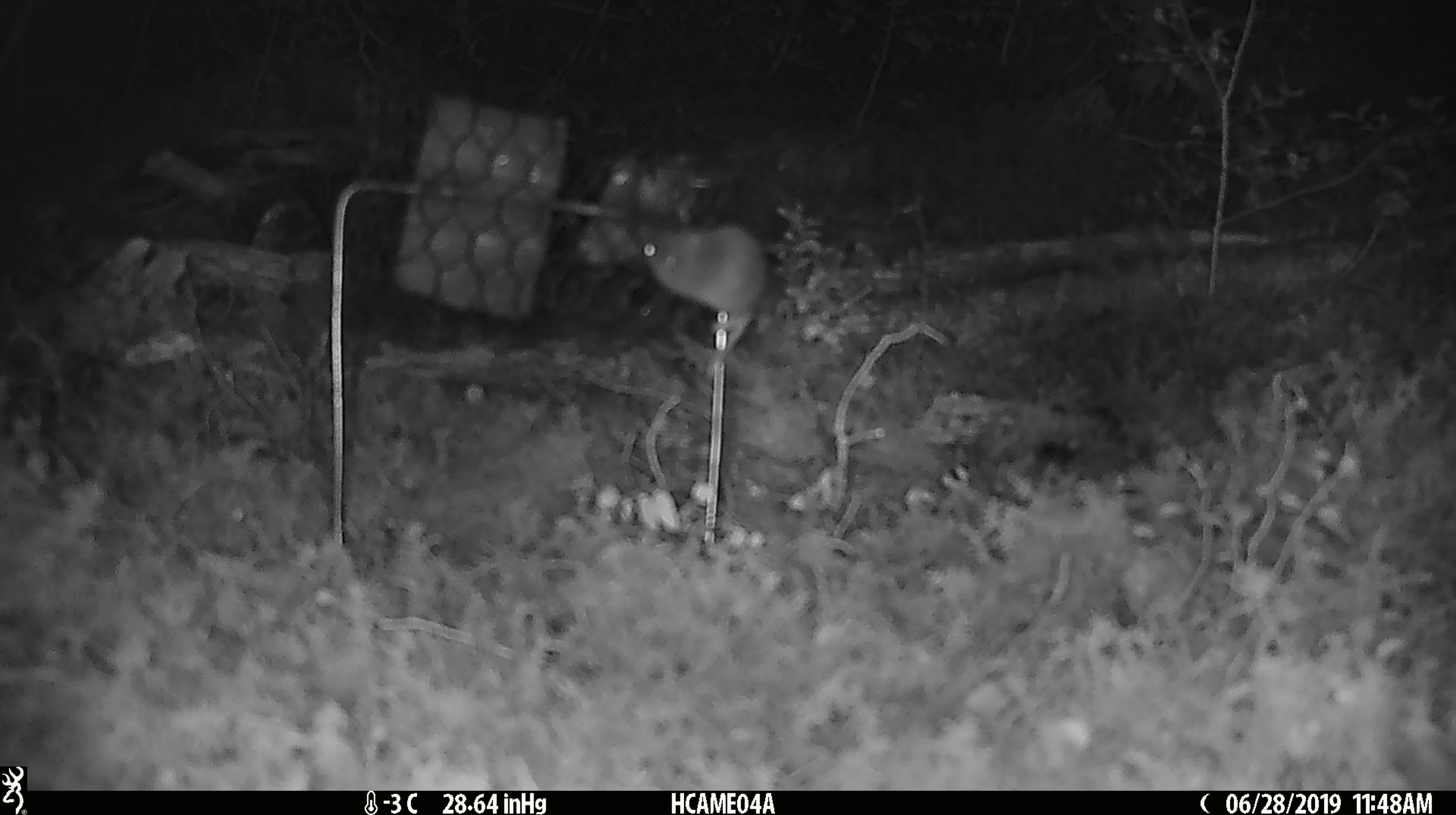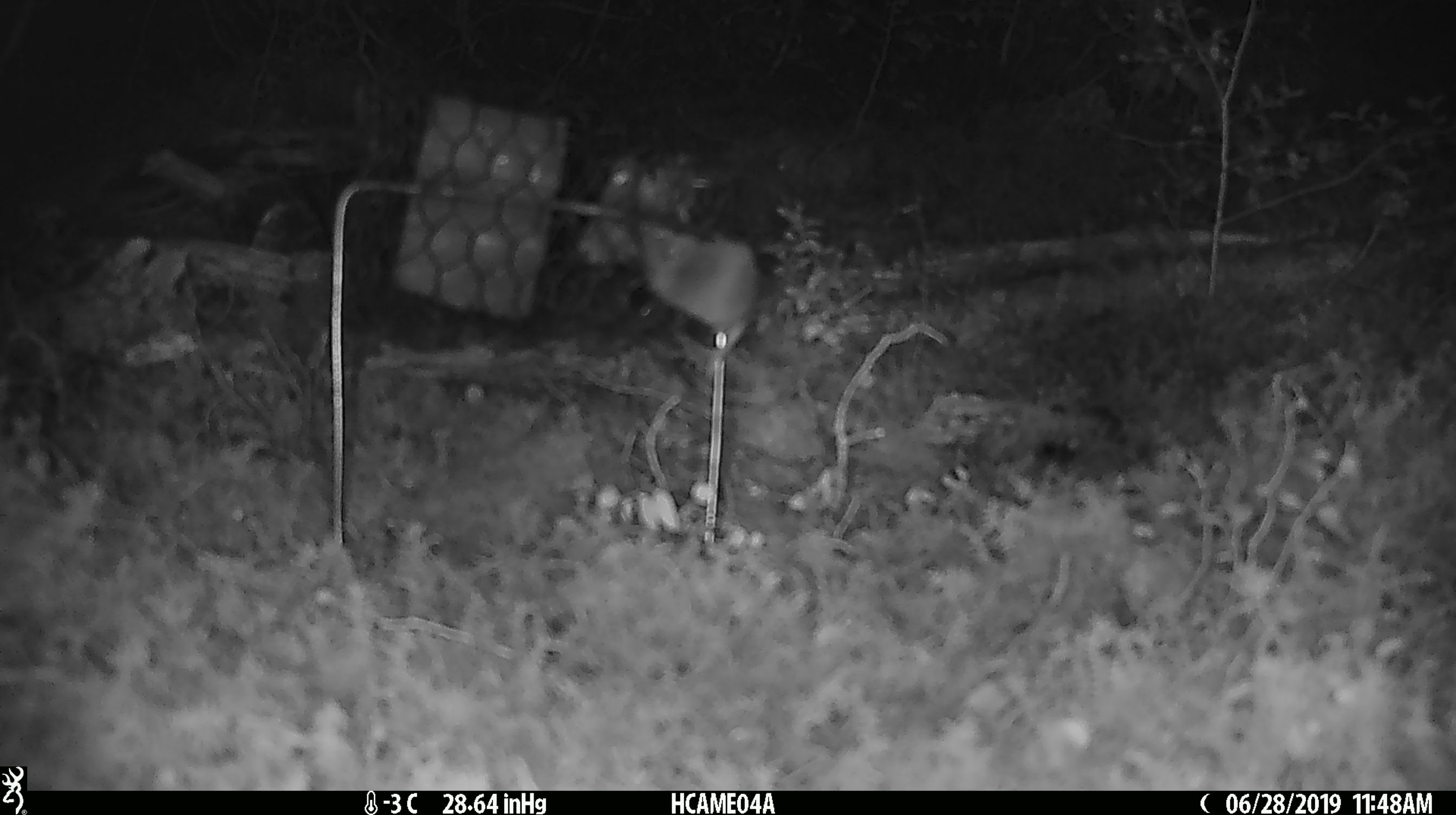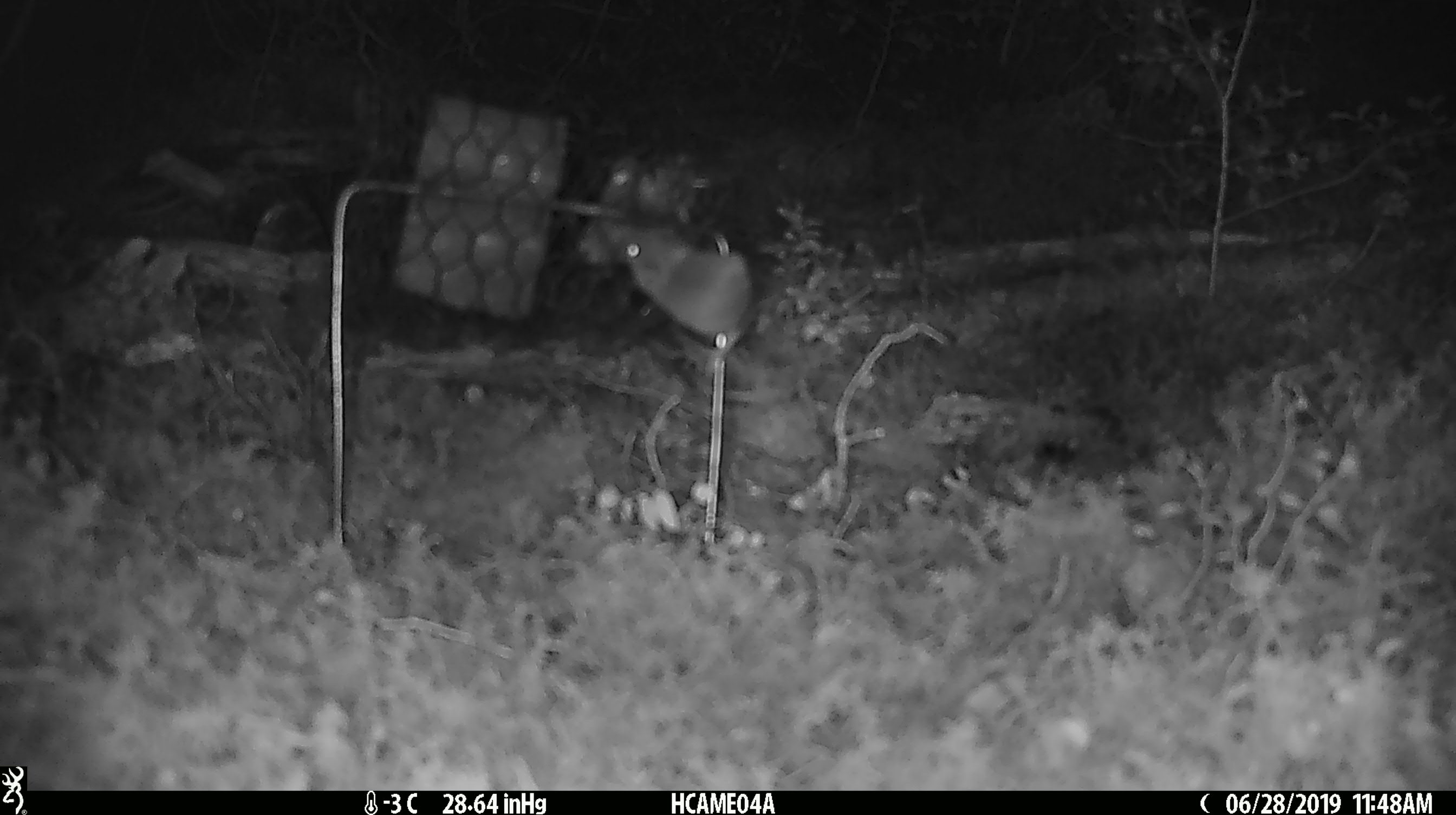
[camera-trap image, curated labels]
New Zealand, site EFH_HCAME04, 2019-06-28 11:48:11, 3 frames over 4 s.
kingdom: Animalia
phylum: Chordata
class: Mammalia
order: Rodentia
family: Muridae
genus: Mus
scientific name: Mus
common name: mouse